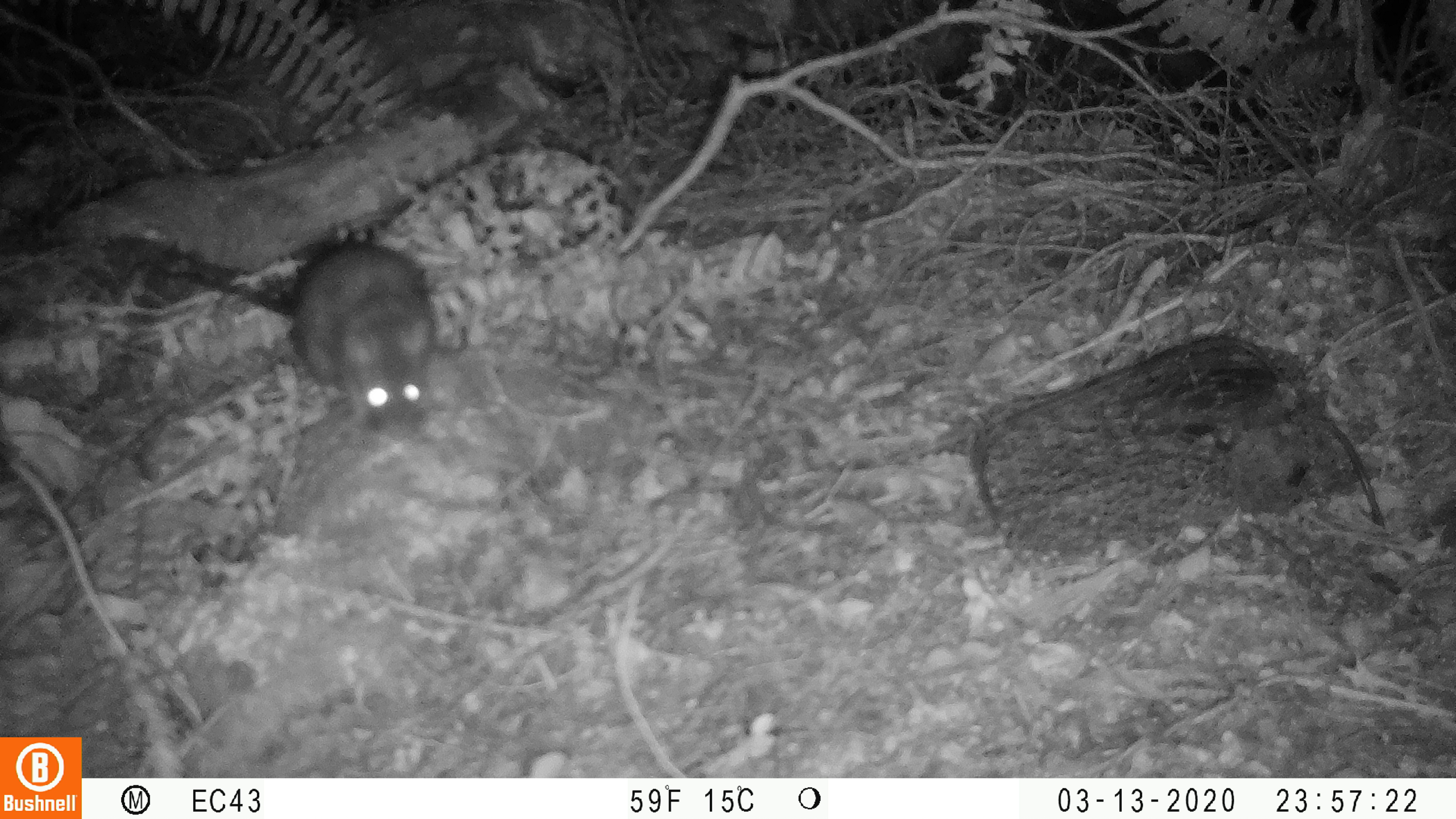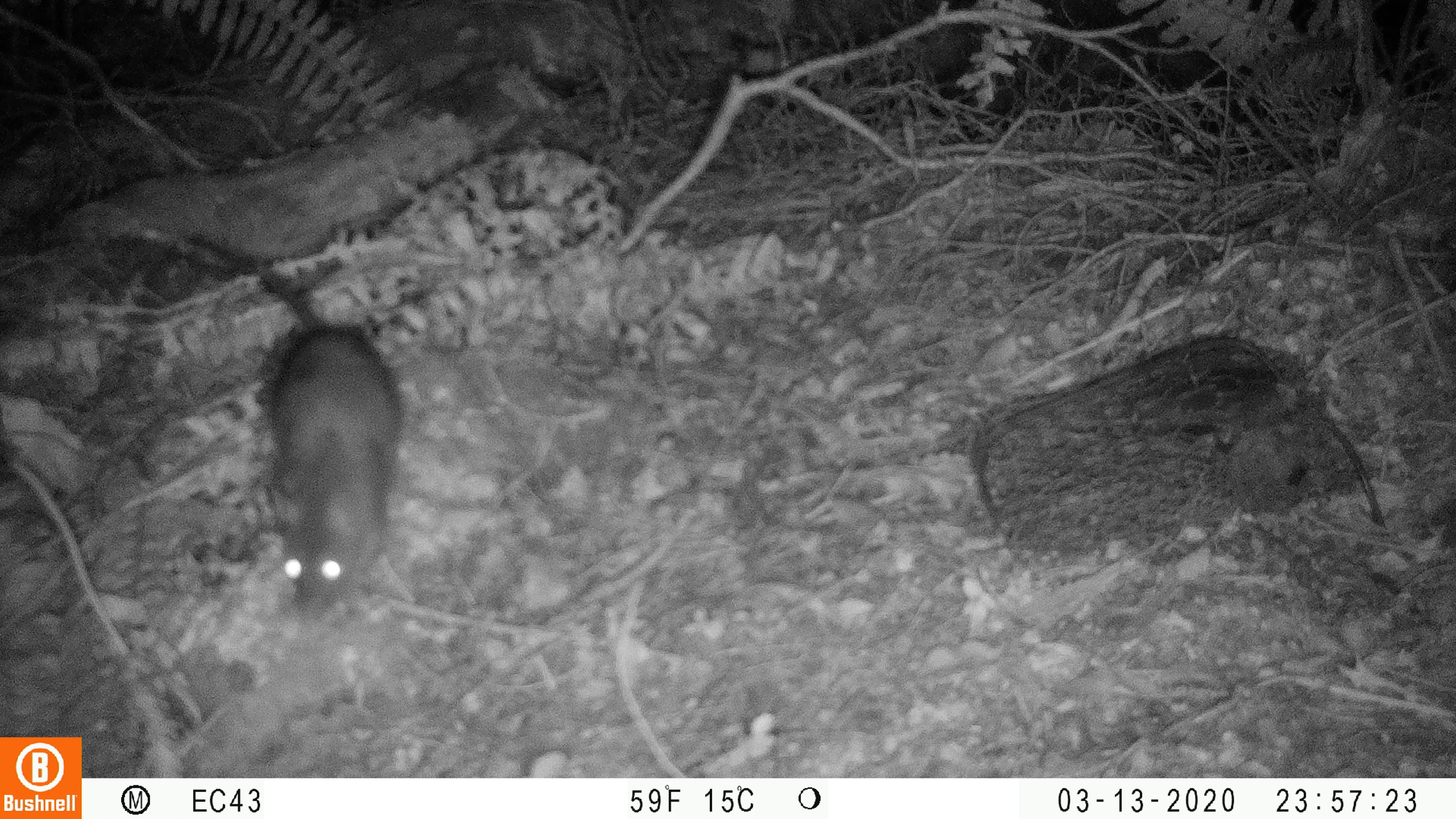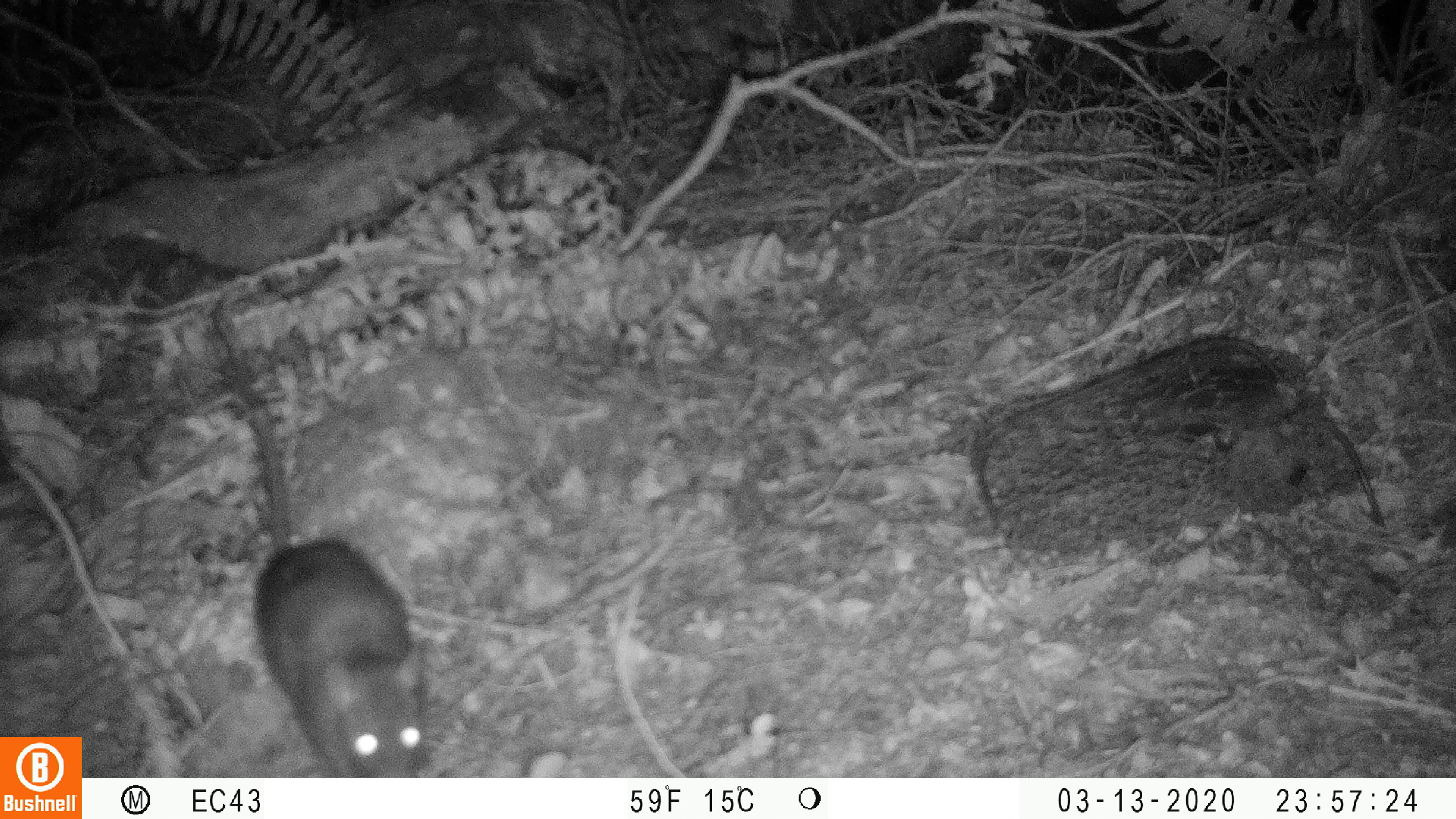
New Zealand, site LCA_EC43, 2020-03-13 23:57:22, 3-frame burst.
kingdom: Animalia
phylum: Chordata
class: Mammalia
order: Rodentia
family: Muridae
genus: Rattus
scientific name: Rattus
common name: rat